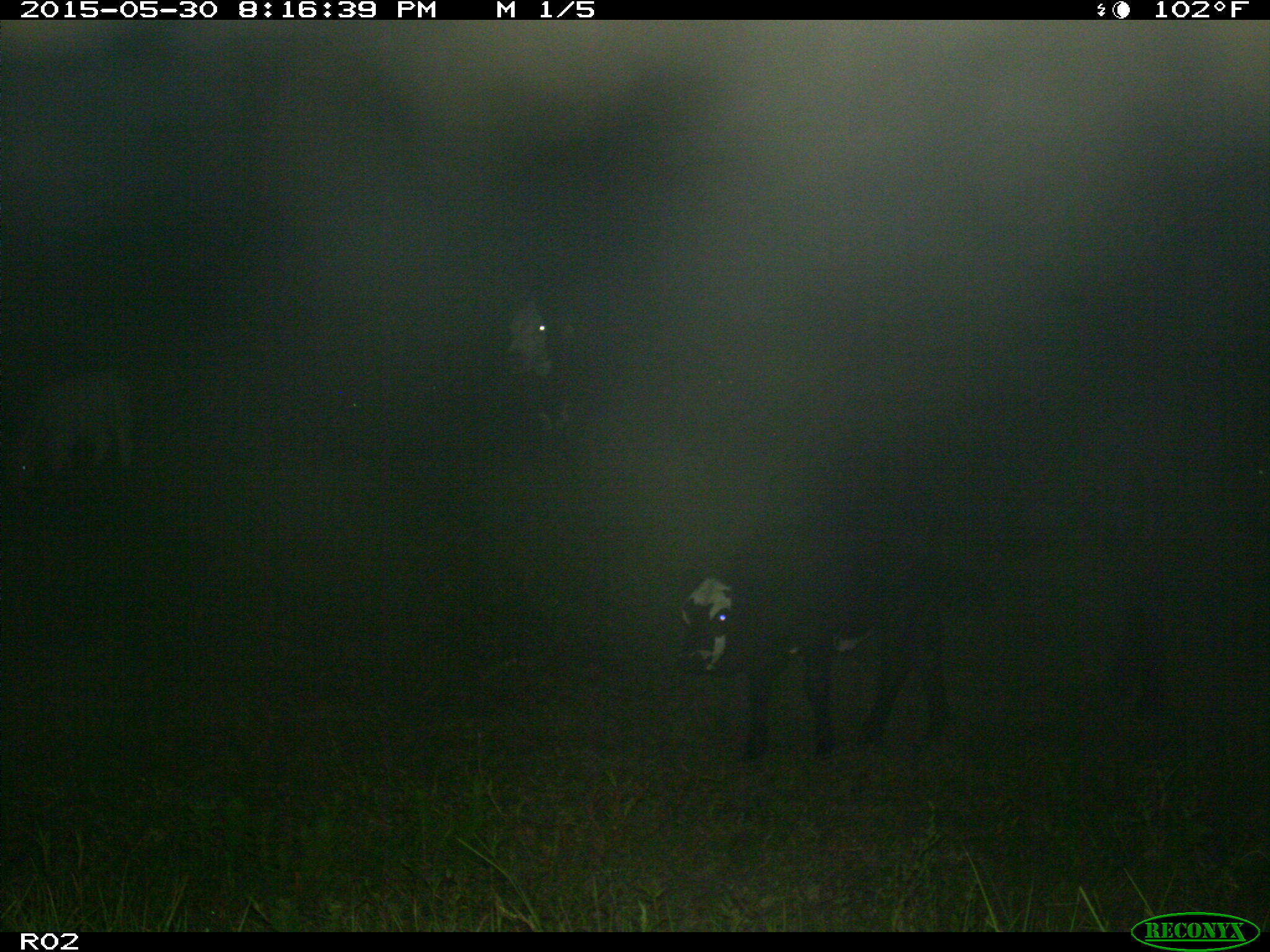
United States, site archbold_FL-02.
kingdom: Animalia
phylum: Chordata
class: Mammalia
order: Artiodactyla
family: Bovidae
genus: Bos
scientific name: Bos taurus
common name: domestic cow